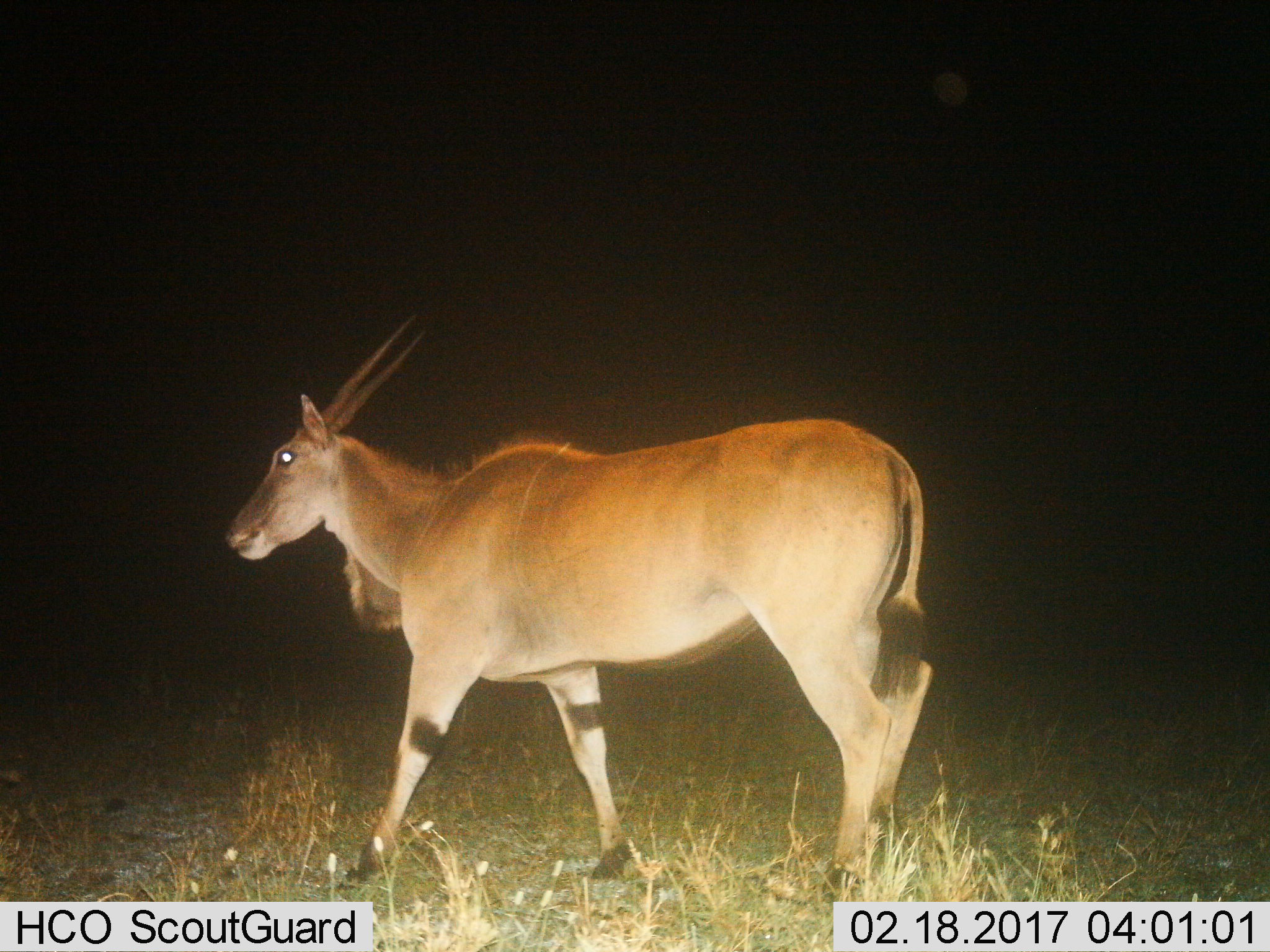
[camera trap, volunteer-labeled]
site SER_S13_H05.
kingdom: Animalia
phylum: Chordata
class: Mammalia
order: Artiodactyla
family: Bovidae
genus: Tragelaphus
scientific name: Tragelaphus oryx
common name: eland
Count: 1.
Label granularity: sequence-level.